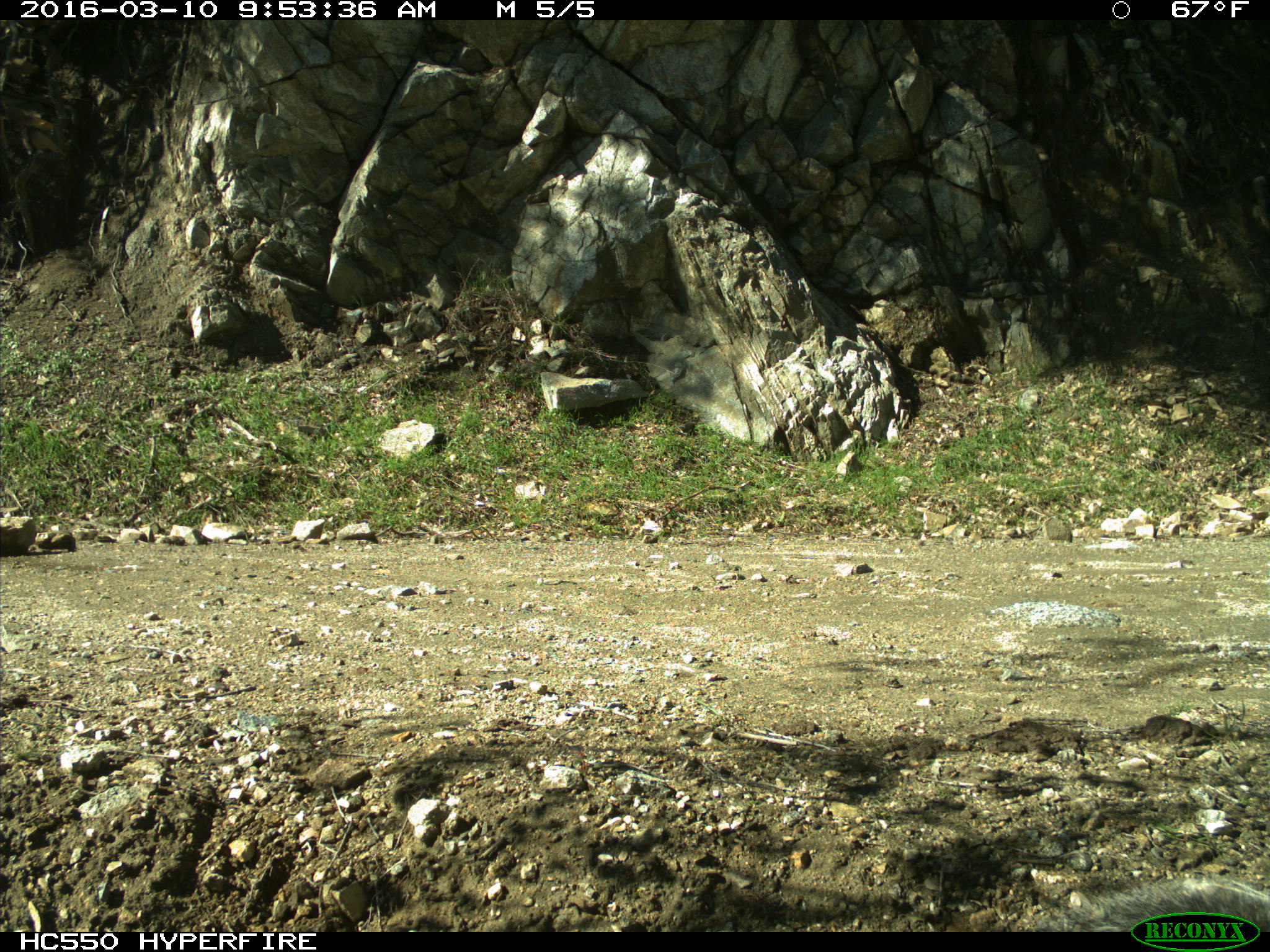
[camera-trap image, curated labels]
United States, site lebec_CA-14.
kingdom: Animalia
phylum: Chordata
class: Mammalia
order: Rodentia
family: Sciuridae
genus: Sciurus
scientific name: Sciurus carolinensis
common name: eastern gray squirrel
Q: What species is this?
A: Sciurus carolinensis (eastern gray squirrel).